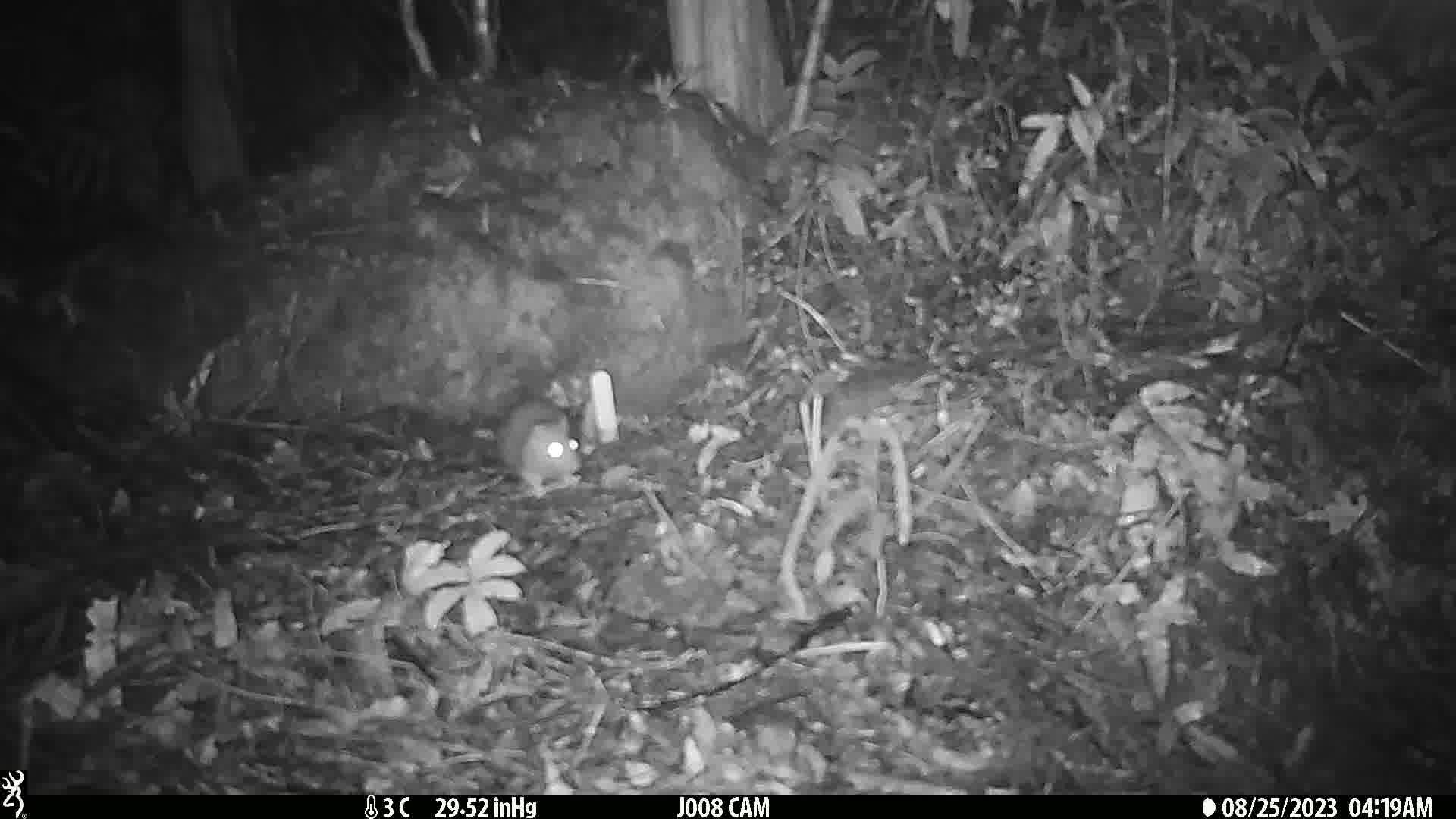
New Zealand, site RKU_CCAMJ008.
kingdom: Animalia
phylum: Chordata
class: Mammalia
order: Rodentia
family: Muridae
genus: Rattus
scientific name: Rattus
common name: rat